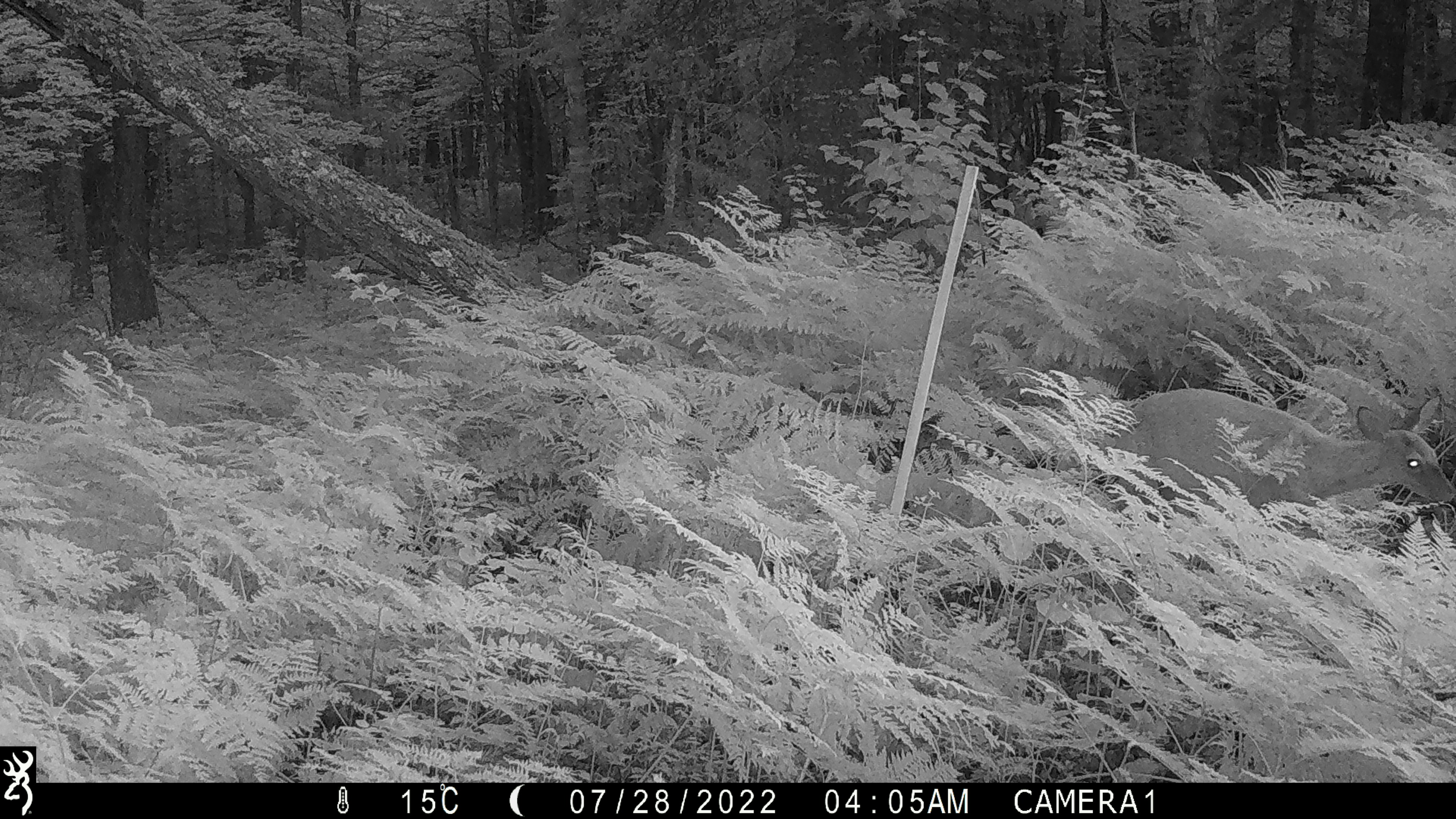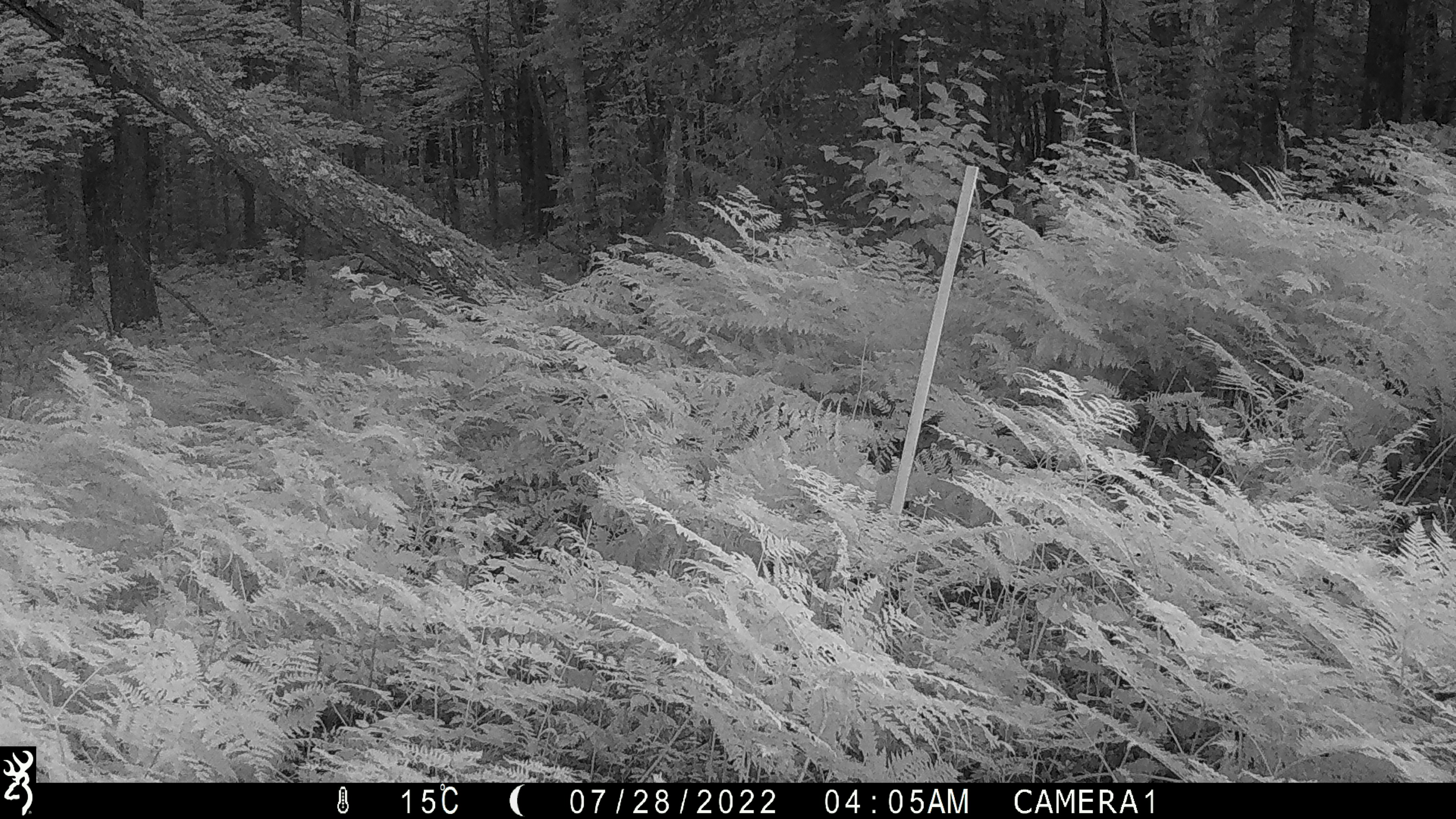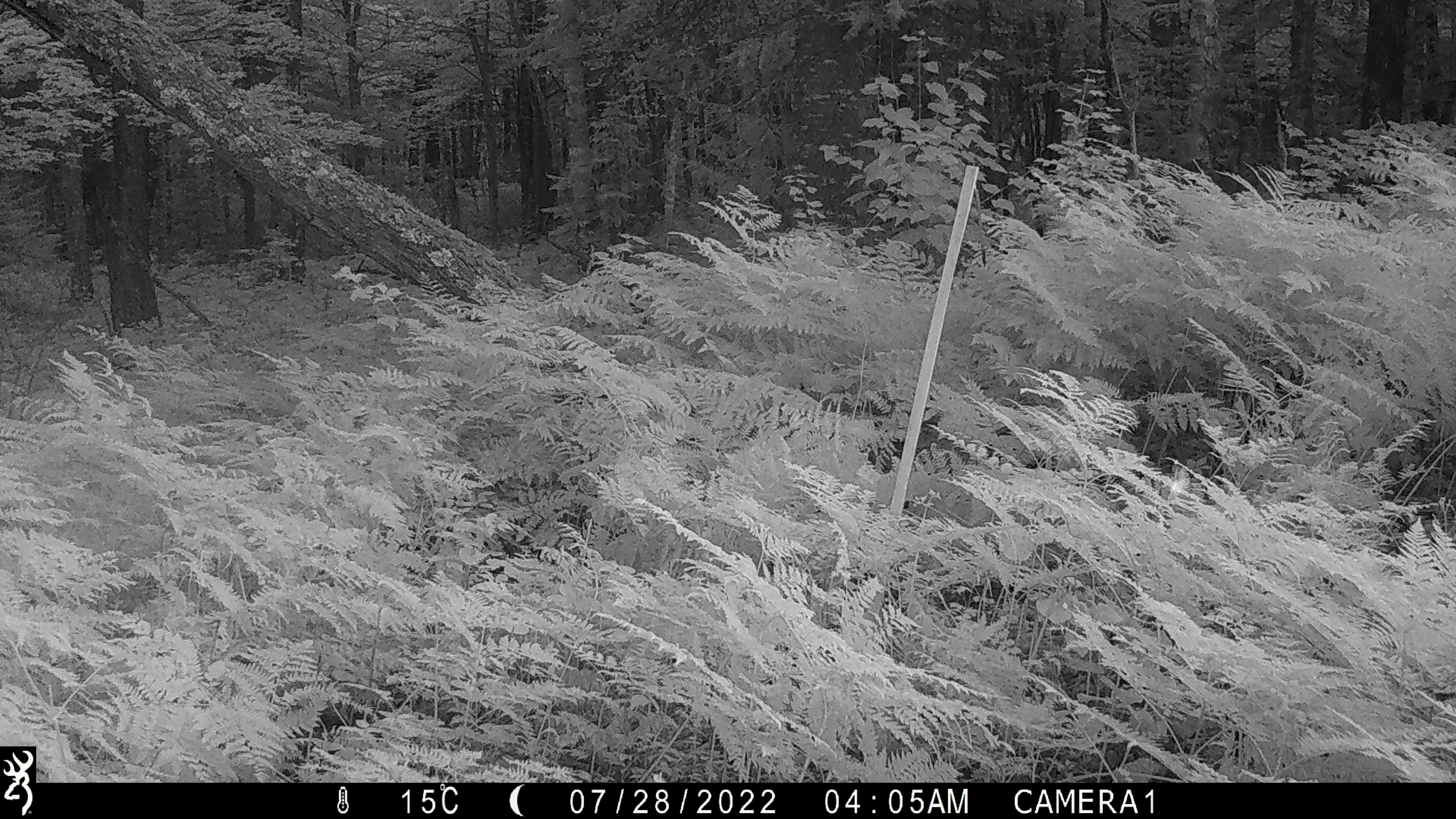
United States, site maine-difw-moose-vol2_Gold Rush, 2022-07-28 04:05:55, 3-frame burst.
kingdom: Animalia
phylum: Chordata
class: Mammalia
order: Artiodactyla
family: Cervidae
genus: Odocoileus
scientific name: Odocoileus virginianus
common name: white-tailed deer